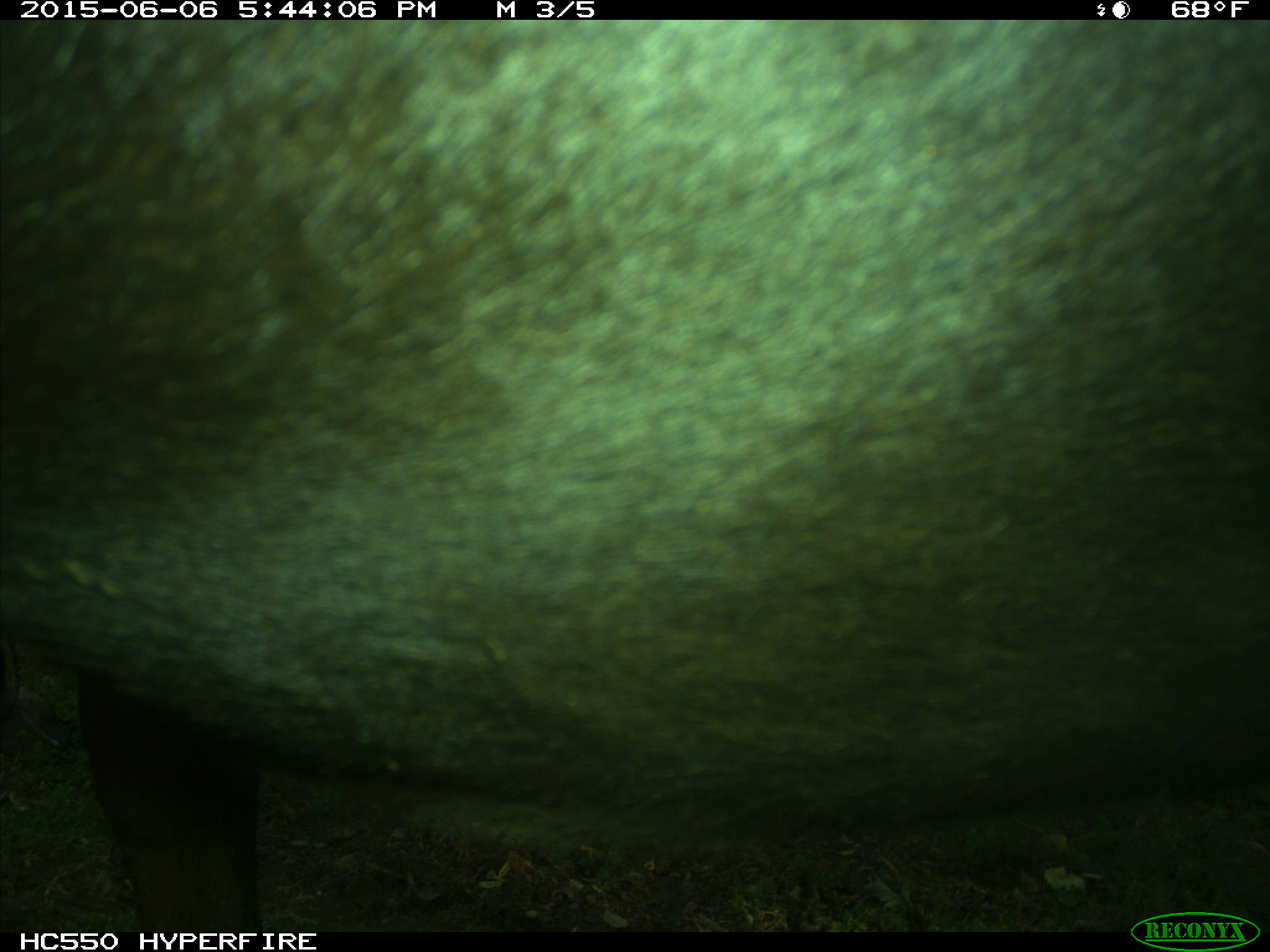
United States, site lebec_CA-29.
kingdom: Animalia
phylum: Chordata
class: Mammalia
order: Artiodactyla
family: Bovidae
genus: Bos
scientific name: Bos taurus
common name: domestic cow